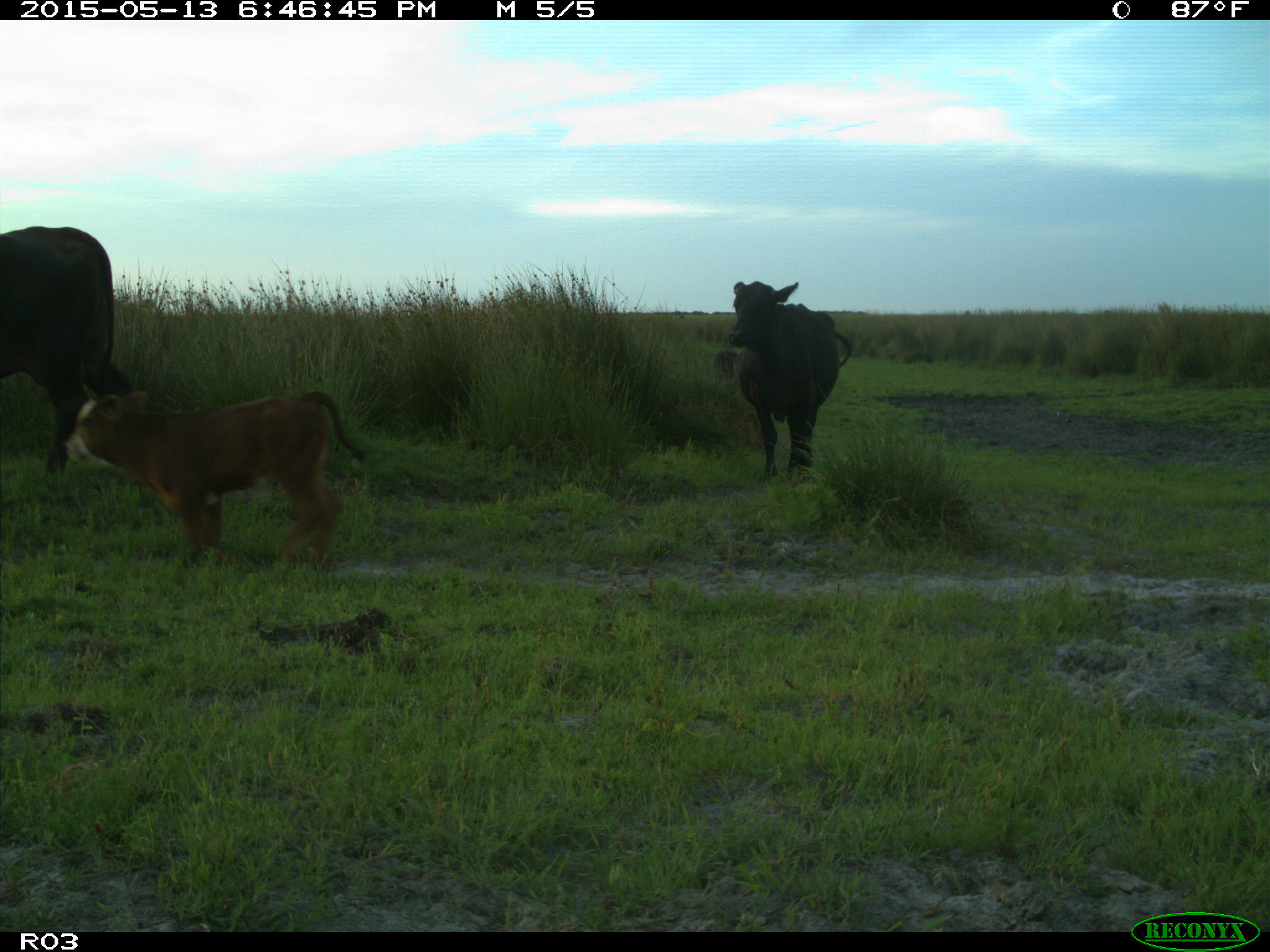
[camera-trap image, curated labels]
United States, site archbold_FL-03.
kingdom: Animalia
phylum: Chordata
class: Mammalia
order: Artiodactyla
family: Bovidae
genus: Bos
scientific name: Bos taurus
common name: domestic cow